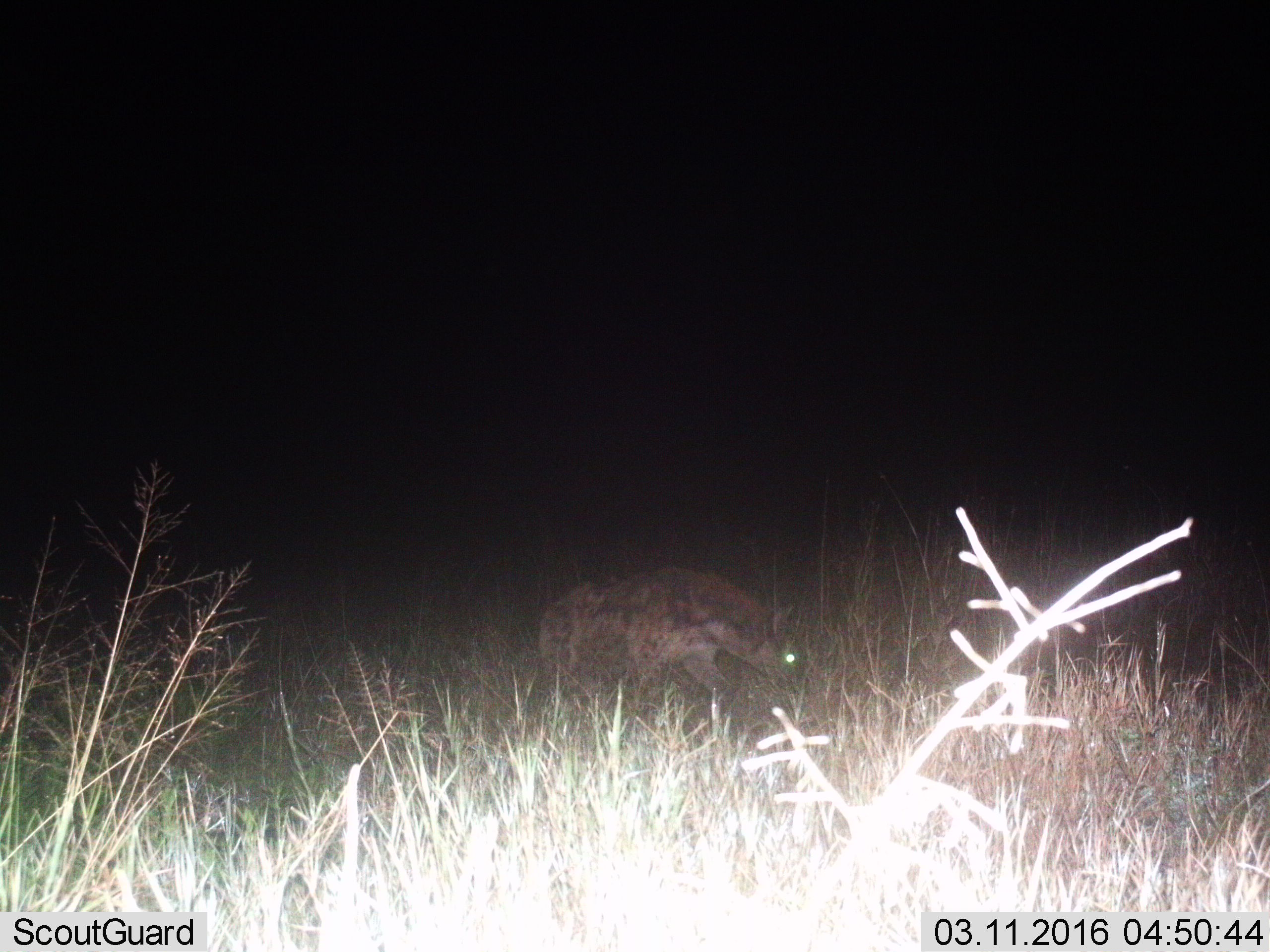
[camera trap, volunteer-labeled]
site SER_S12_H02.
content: unidentified animal